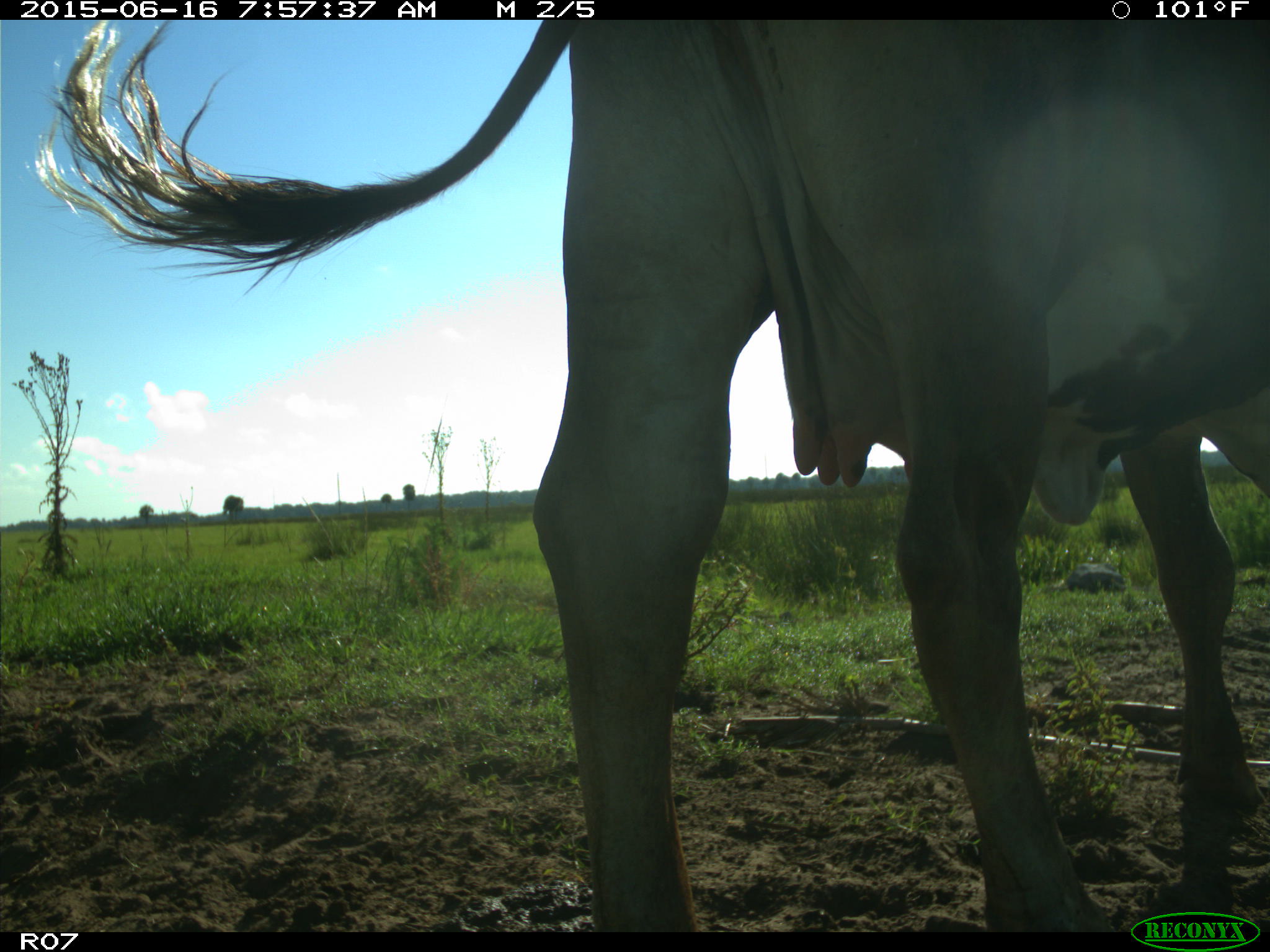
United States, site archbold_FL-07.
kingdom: Animalia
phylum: Chordata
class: Mammalia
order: Artiodactyla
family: Bovidae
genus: Bos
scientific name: Bos taurus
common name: domestic cow